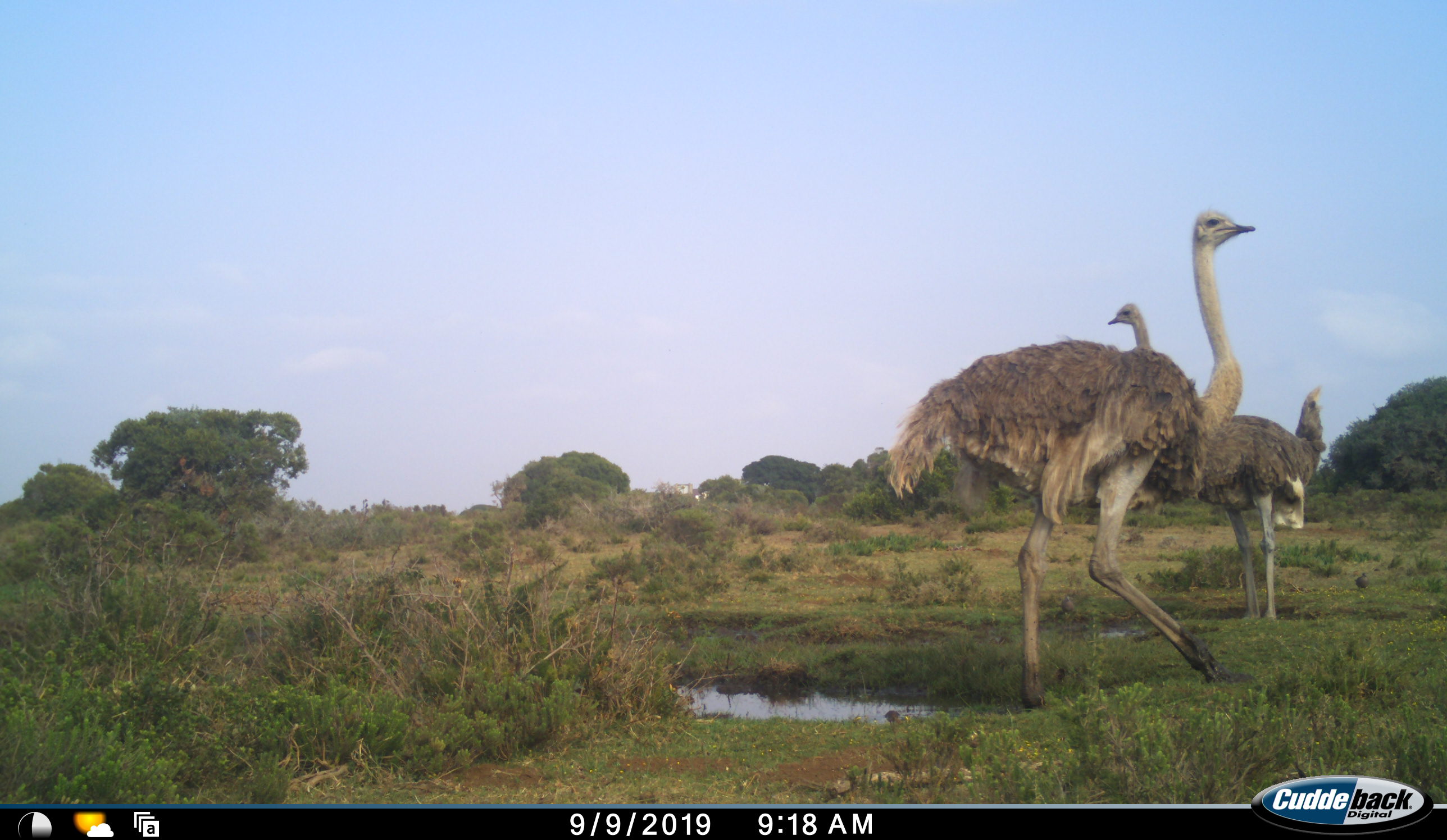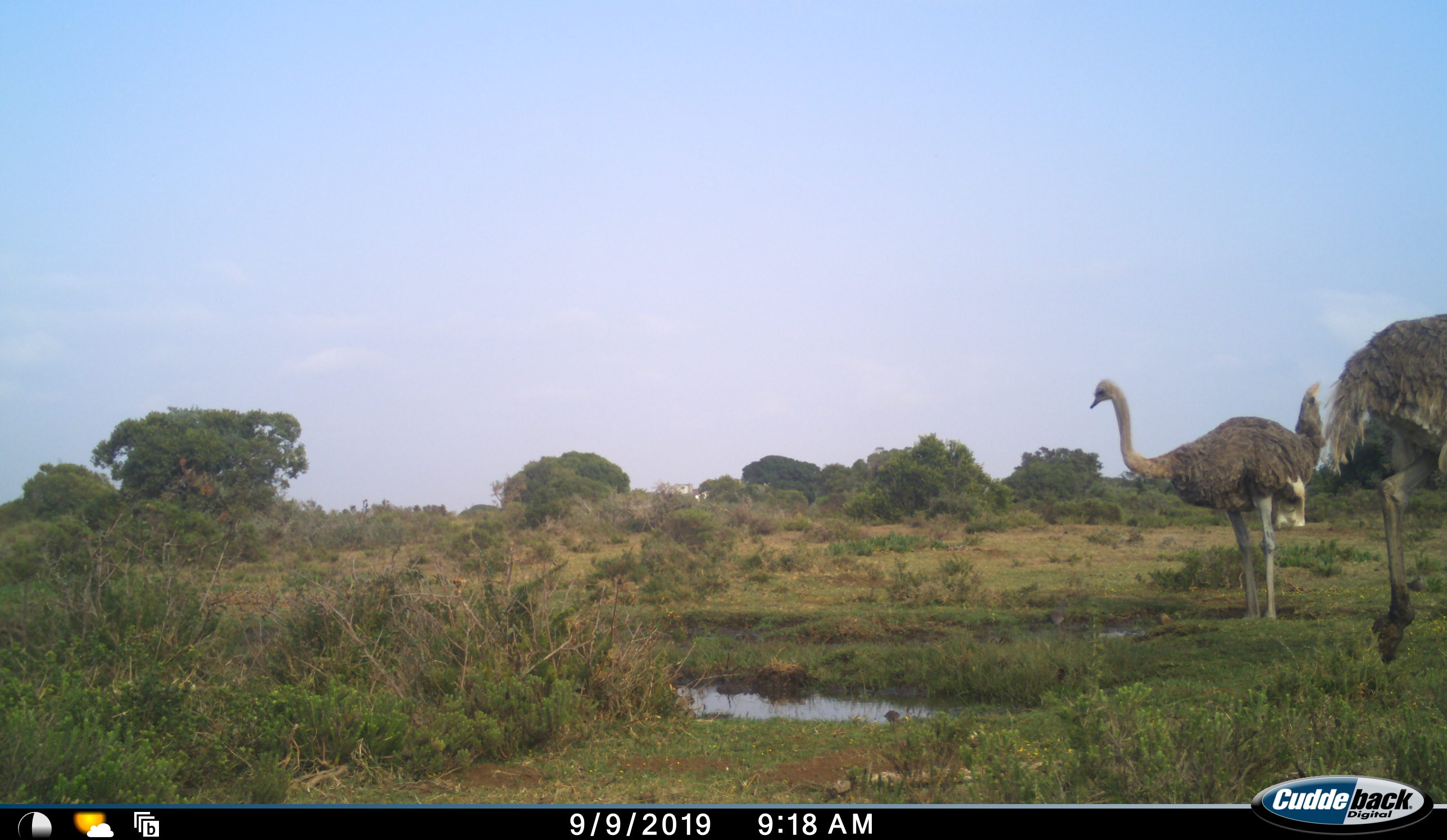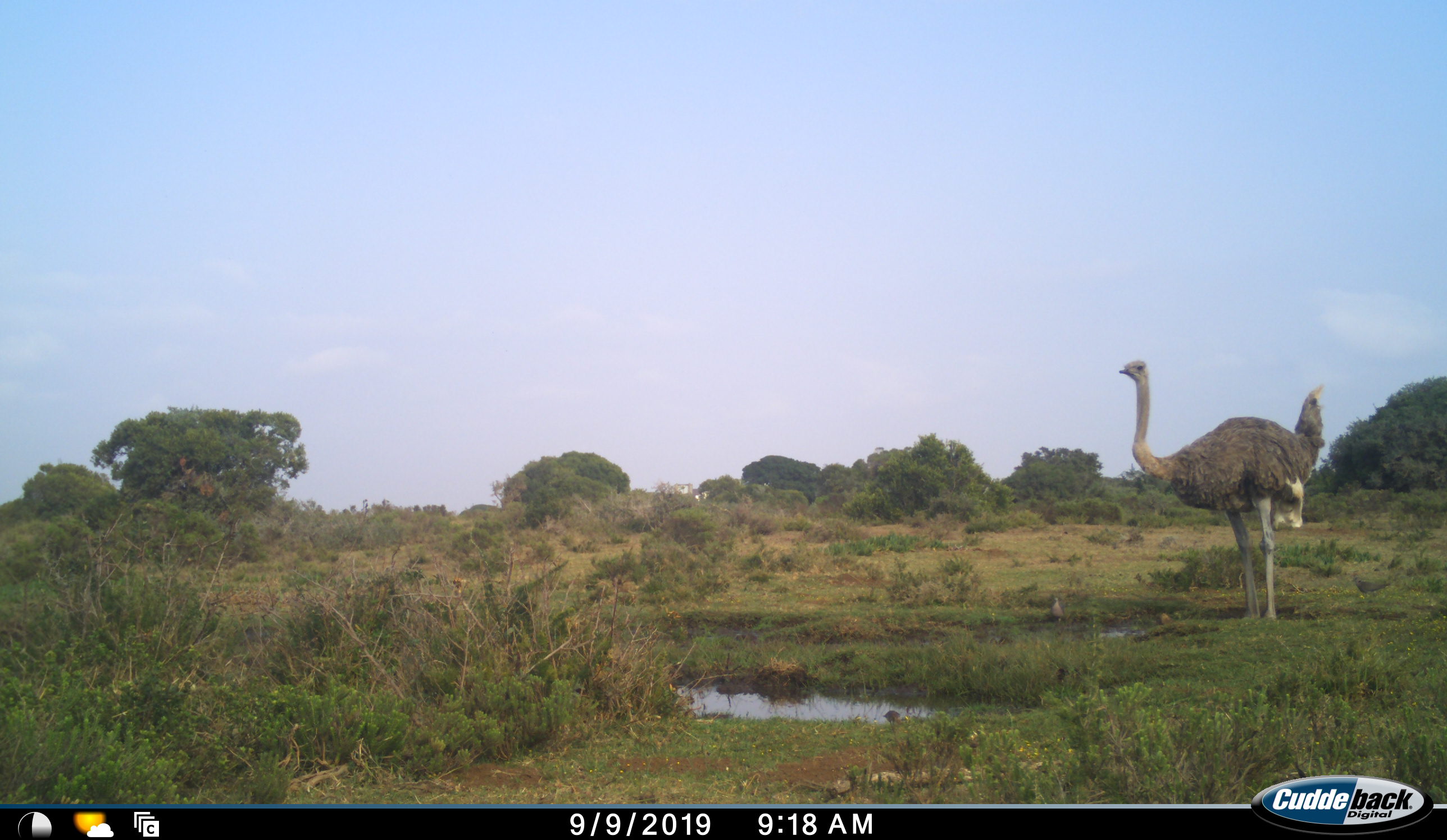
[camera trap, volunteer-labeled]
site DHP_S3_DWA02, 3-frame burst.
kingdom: Animalia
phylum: Chordata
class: Aves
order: Struthioniformes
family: Struthionidae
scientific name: Struthionidae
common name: ostrich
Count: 2.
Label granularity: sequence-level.